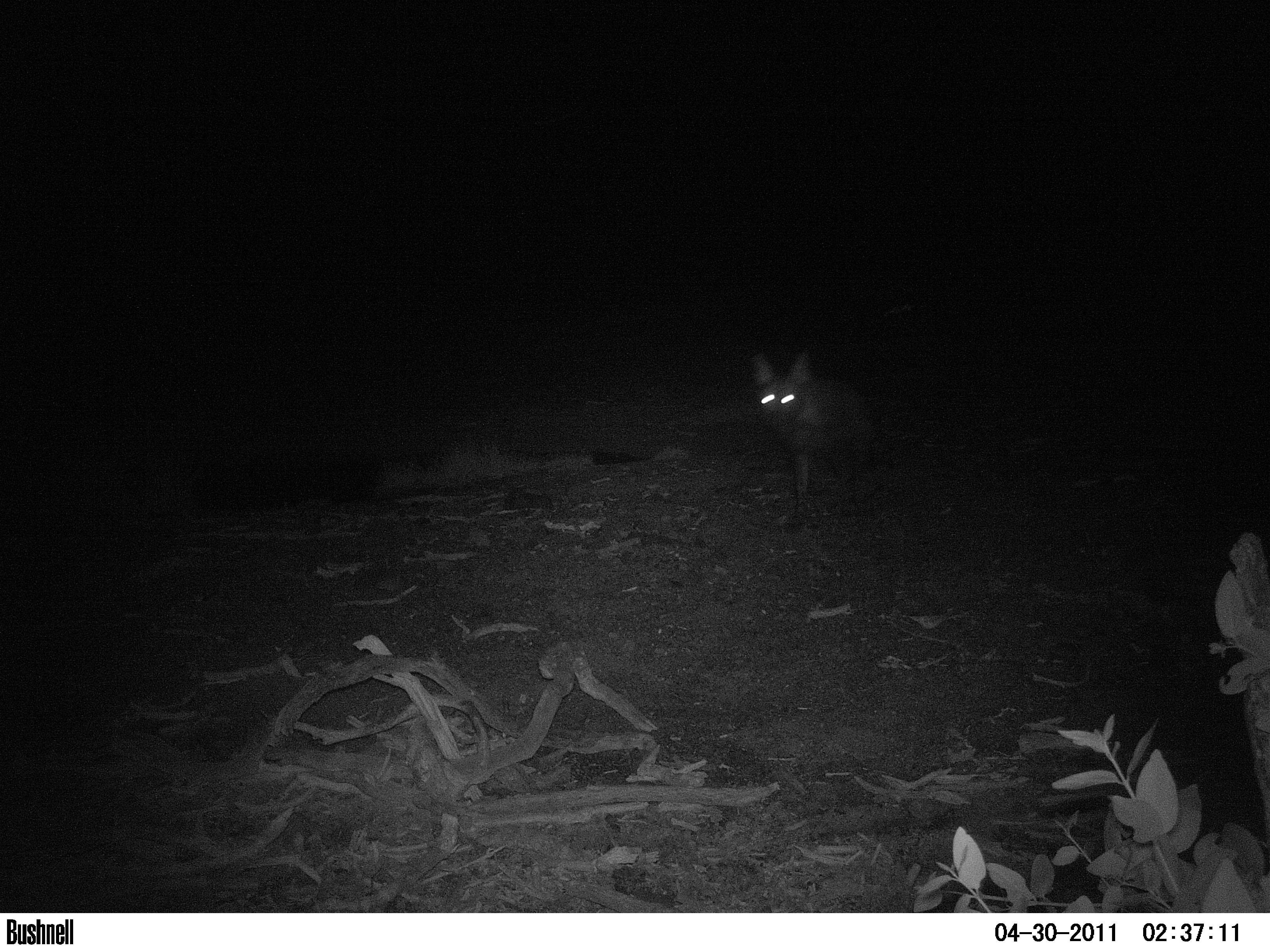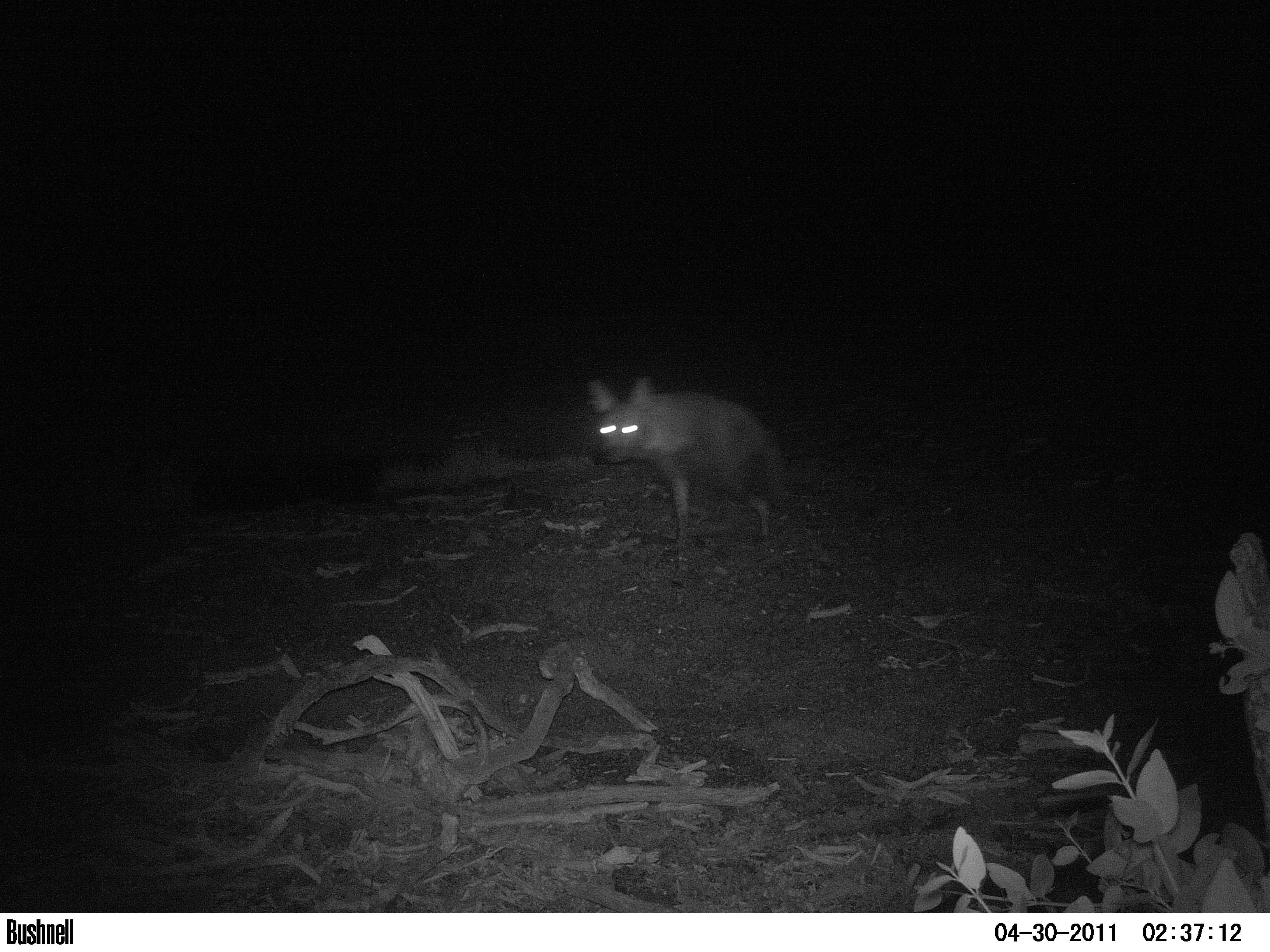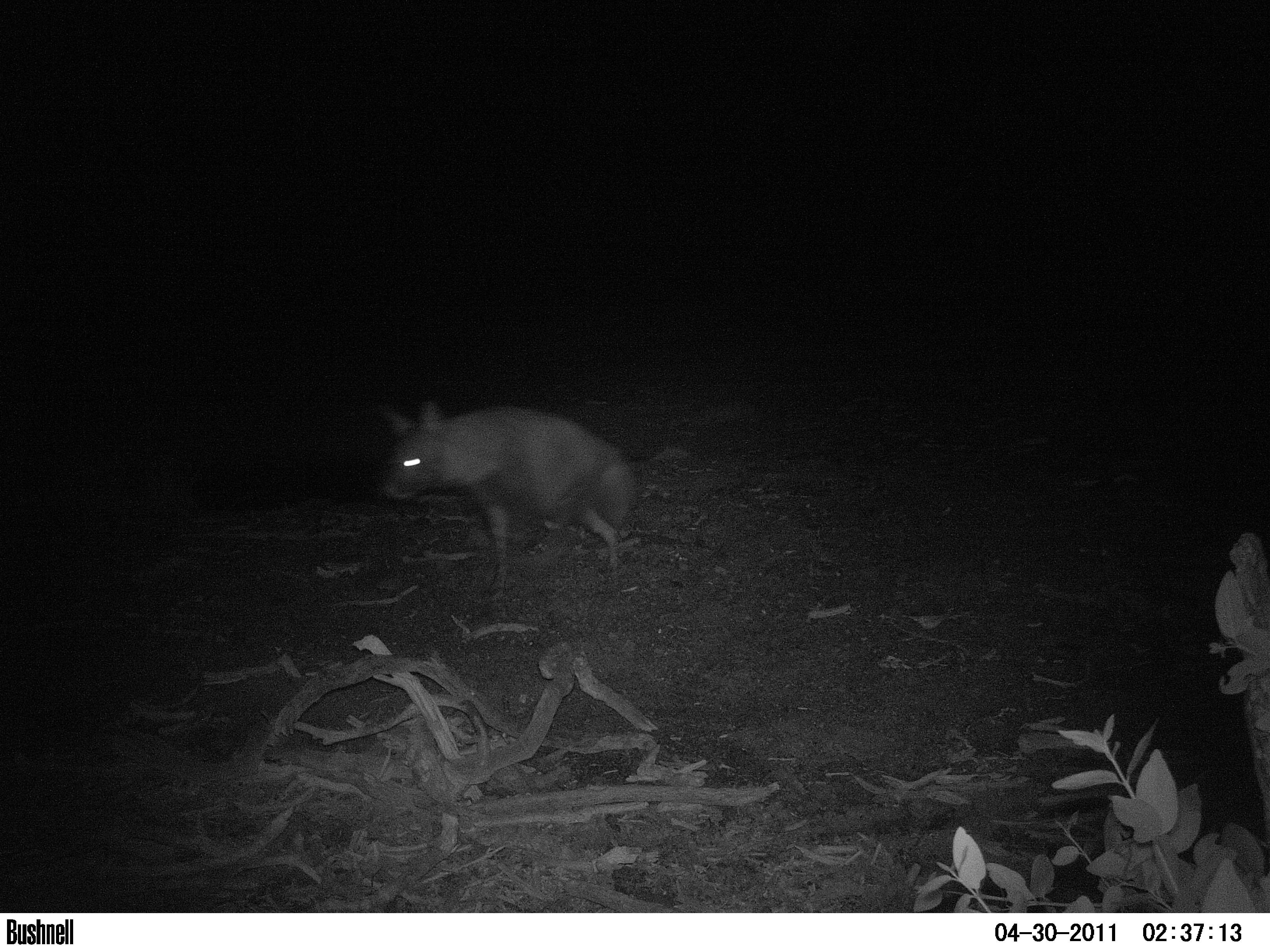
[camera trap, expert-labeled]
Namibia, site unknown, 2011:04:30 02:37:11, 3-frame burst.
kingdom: Animalia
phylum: Chordata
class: Mammalia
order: Carnivora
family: Hyaenidae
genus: Parahyaena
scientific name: Parahyaena brunnea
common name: brown hyena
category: hyaena brunnea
Hyaena brunnea (brown hyena) (Parahyaena brunnea).